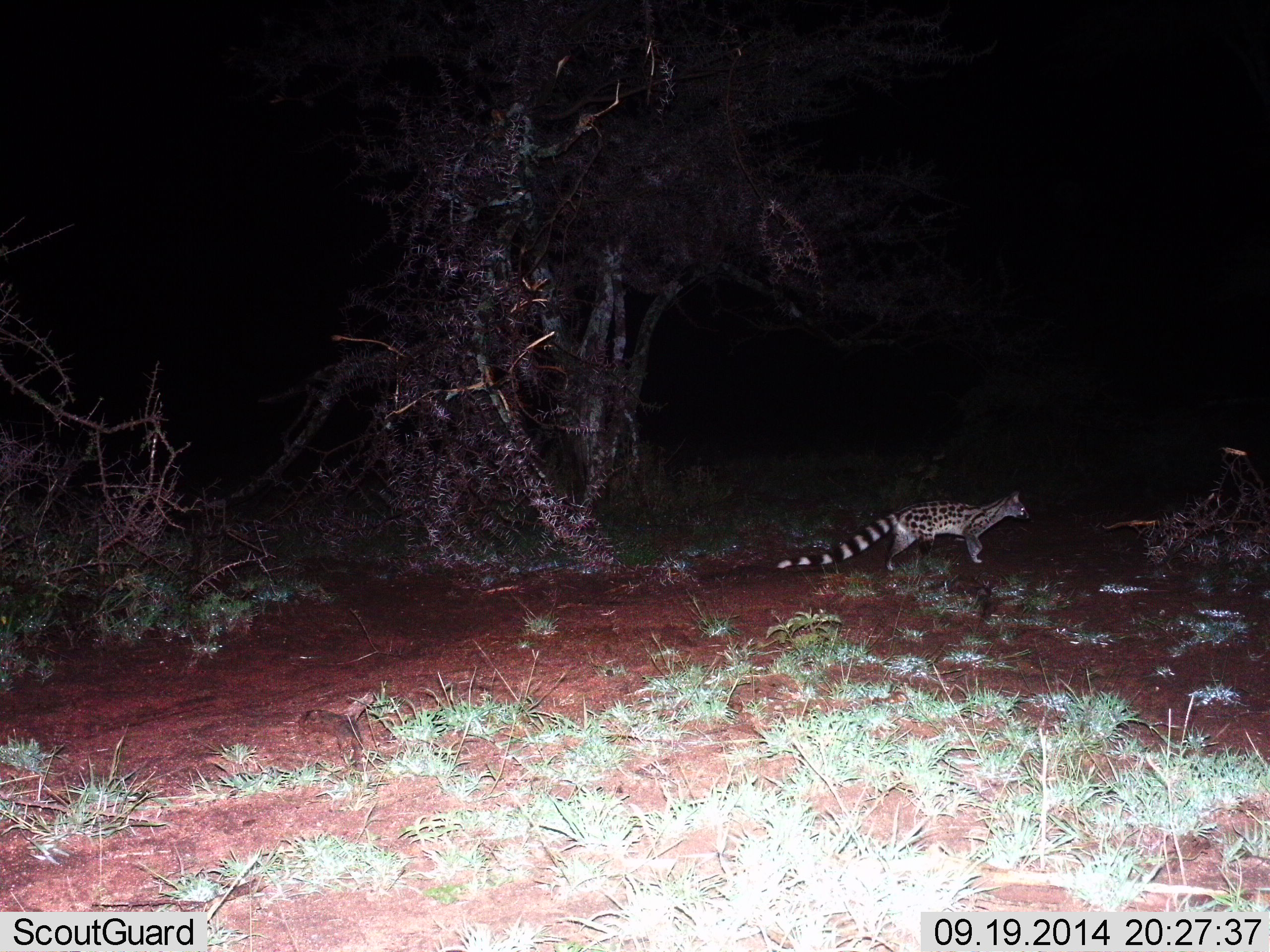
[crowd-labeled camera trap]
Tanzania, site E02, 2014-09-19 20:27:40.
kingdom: Animalia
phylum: Chordata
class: Mammalia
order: Carnivora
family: Viverridae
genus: Genetta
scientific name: Genetta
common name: genet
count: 1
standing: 60%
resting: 0%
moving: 40%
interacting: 0%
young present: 0%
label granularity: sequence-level